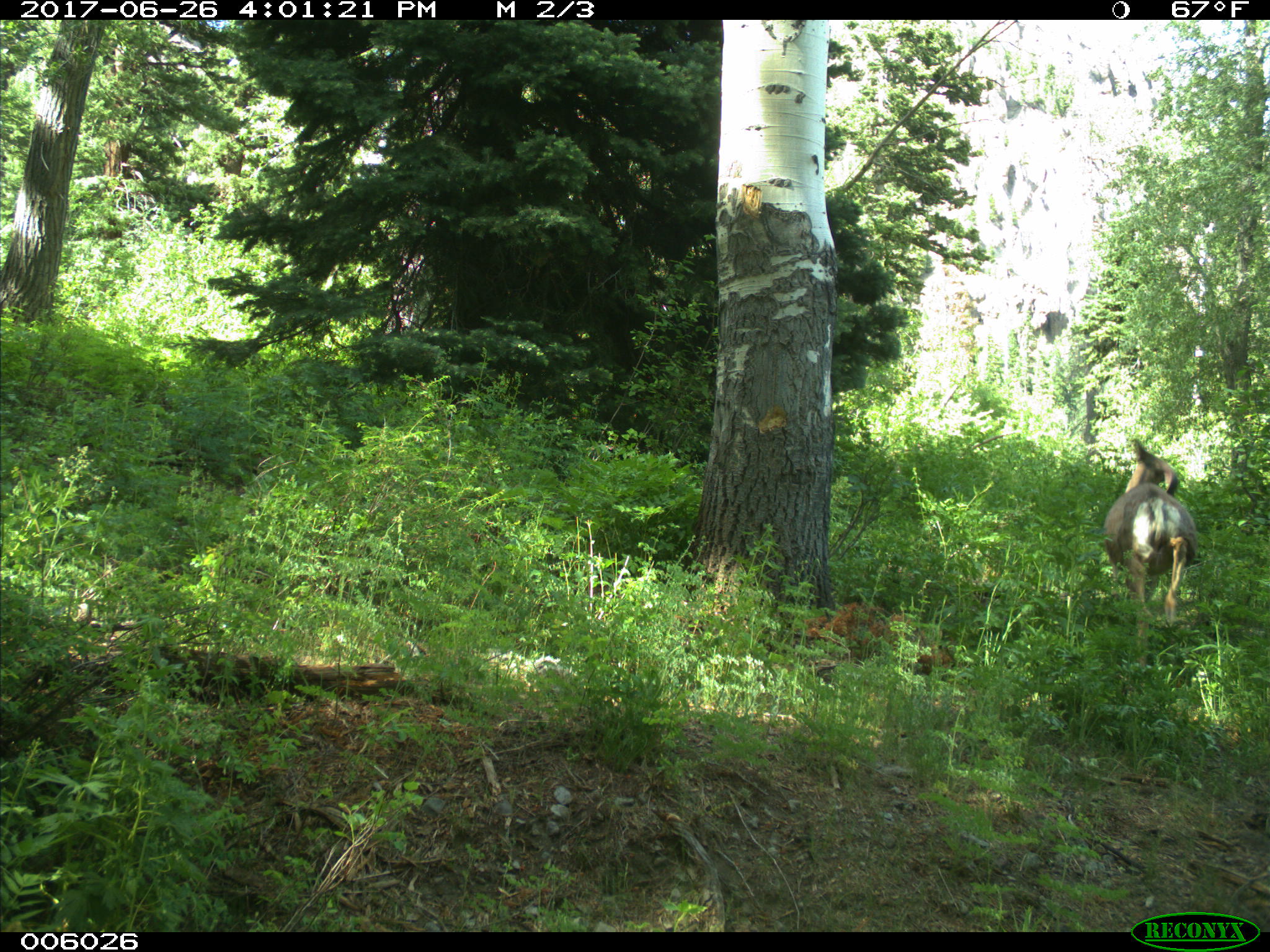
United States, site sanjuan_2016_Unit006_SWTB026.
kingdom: Animalia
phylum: Chordata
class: Mammalia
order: Artiodactyla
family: Cervidae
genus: Odocoileus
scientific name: Odocoileus hemionus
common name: mule deer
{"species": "Odocoileus hemionus (mule deer)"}